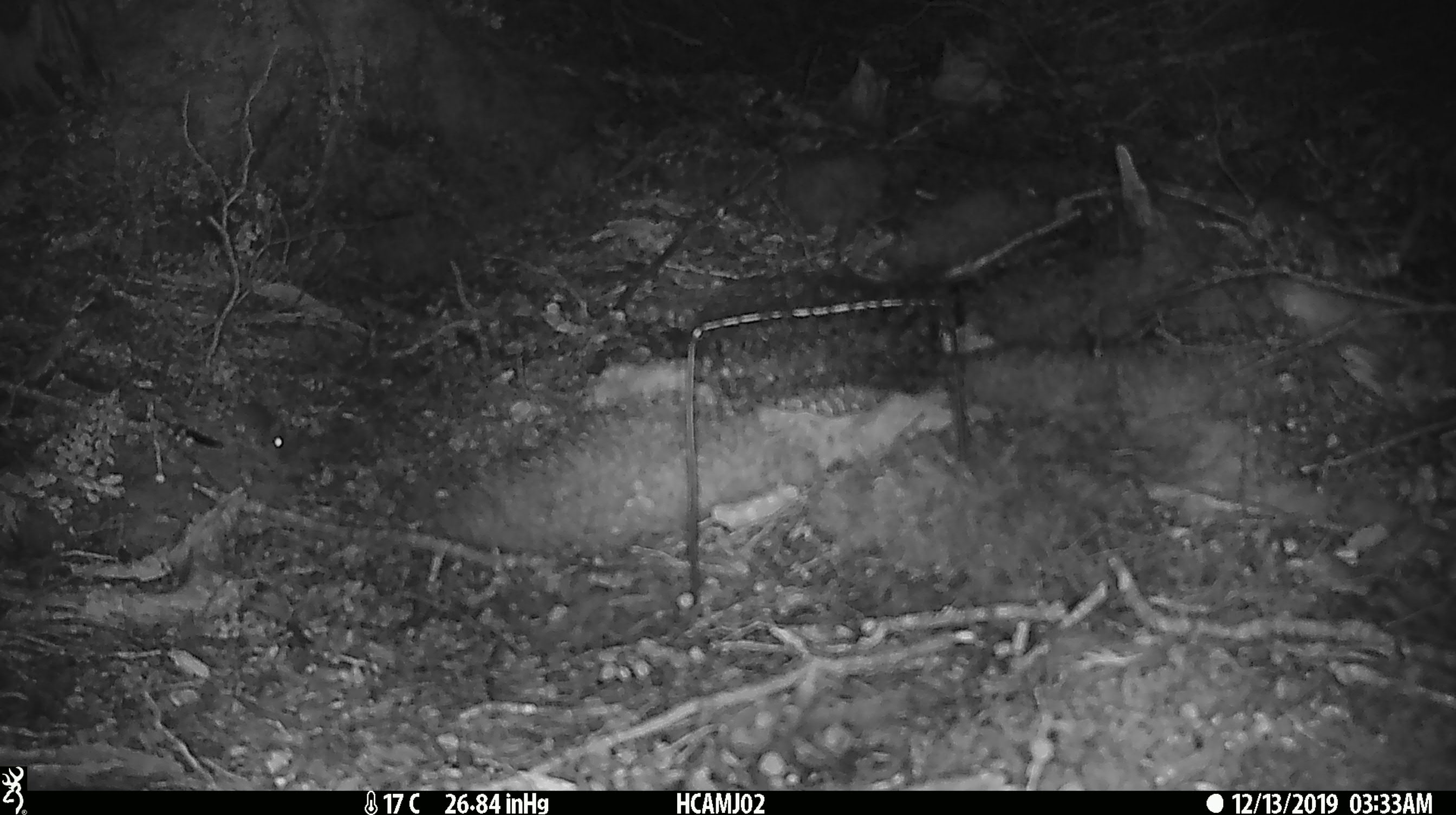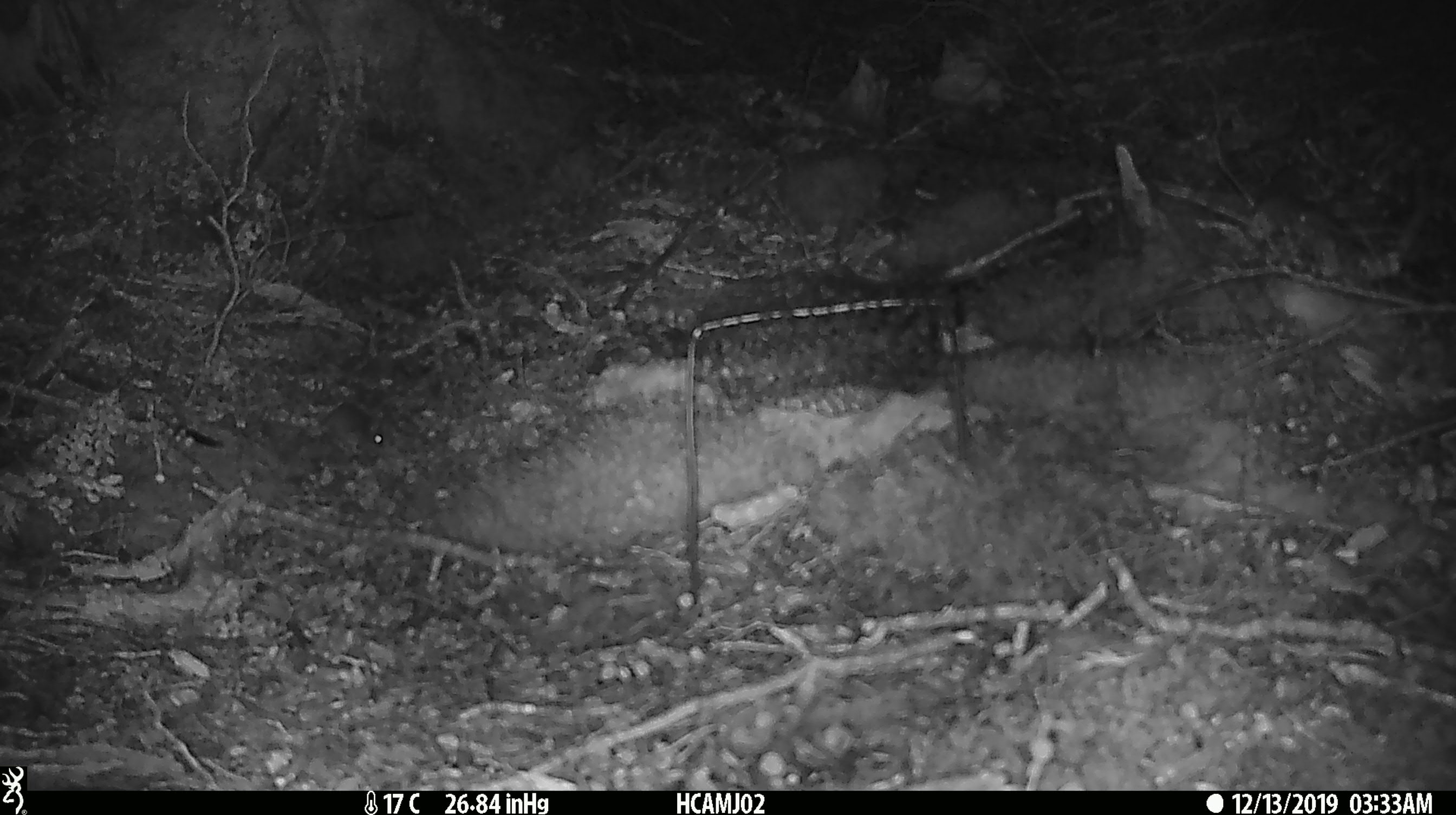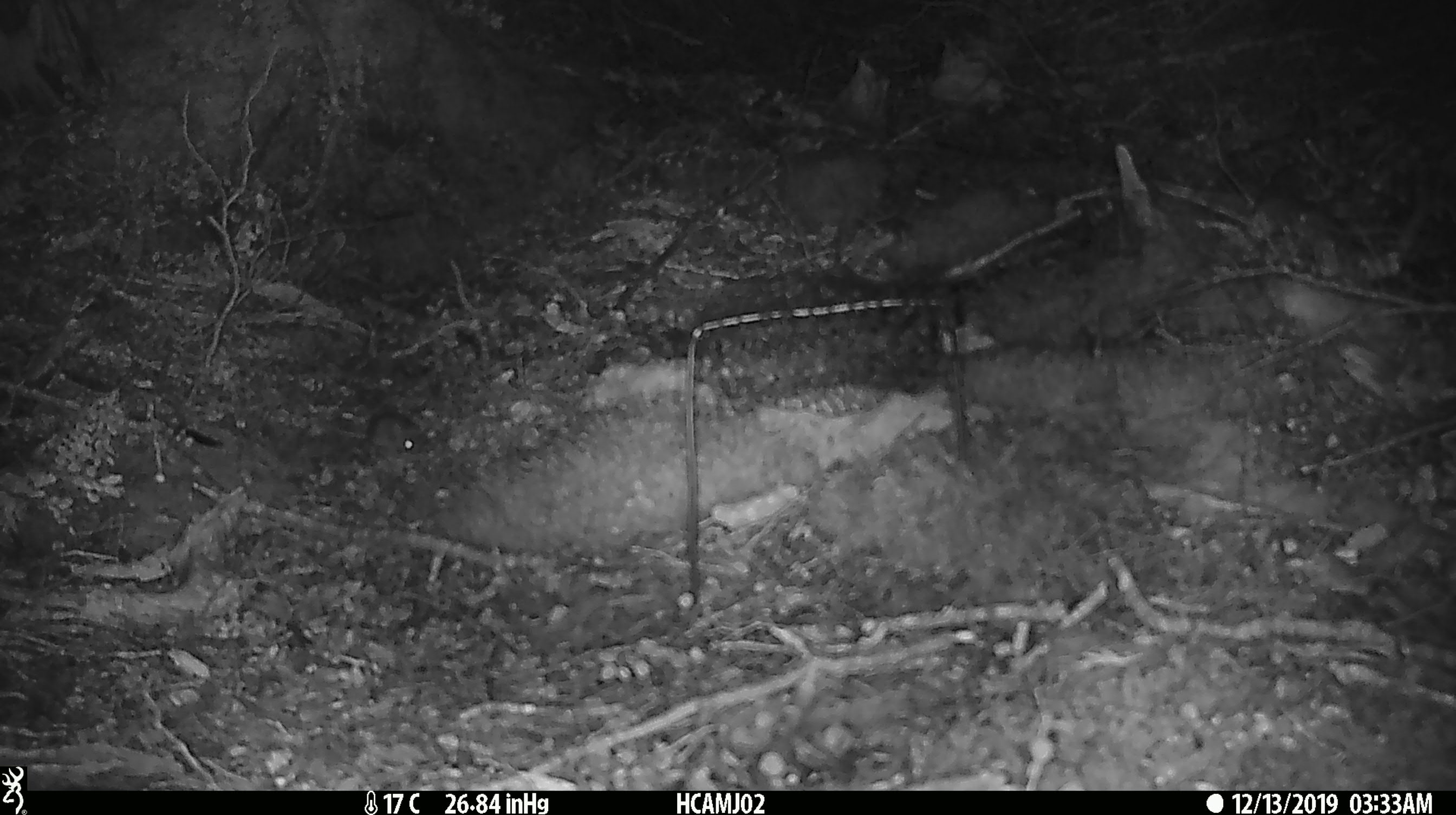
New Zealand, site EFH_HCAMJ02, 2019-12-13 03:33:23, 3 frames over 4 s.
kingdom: Animalia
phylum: Chordata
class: Mammalia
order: Rodentia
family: Muridae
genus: Mus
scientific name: Mus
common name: mouse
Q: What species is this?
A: Mouse (Mus).